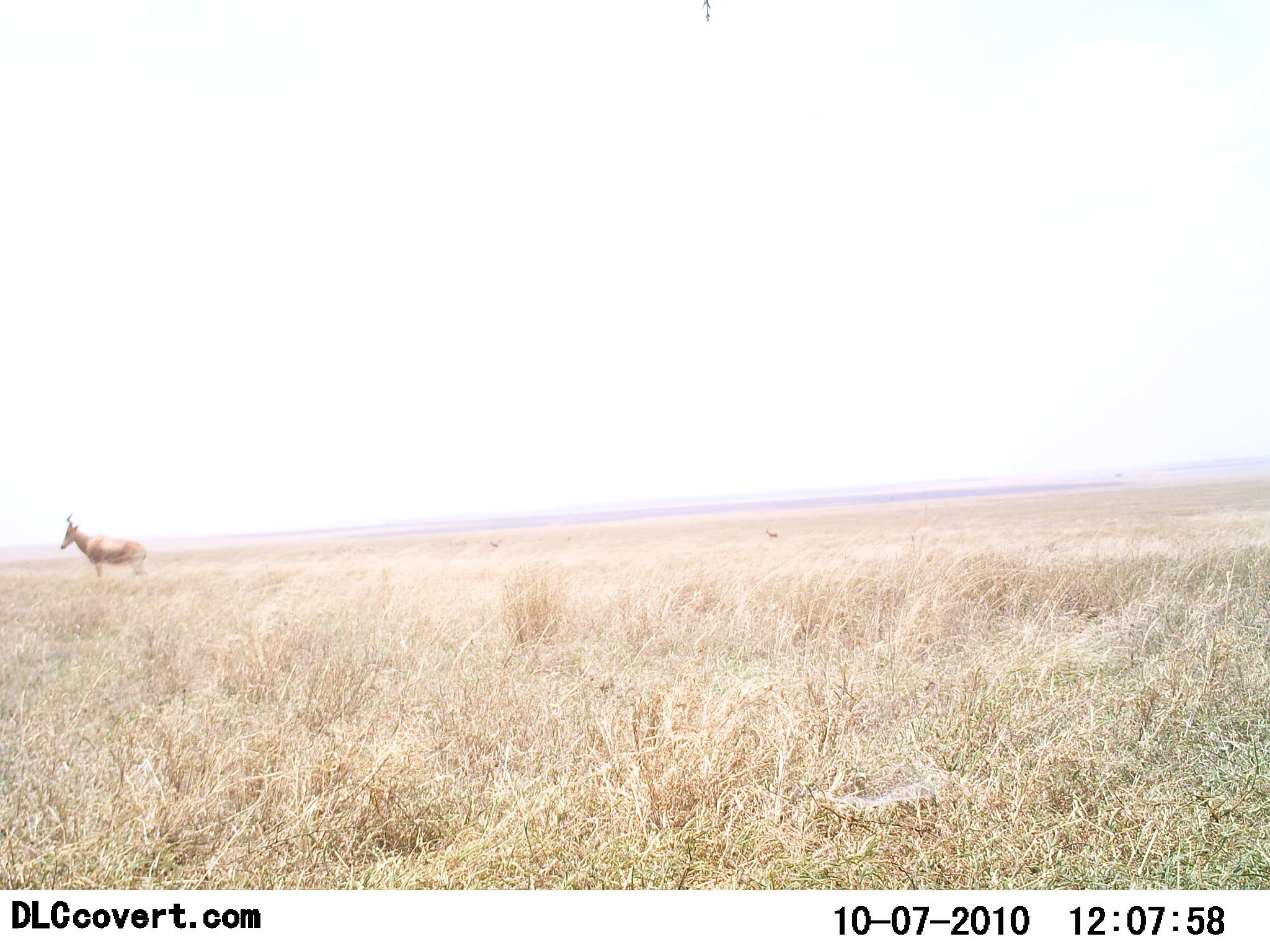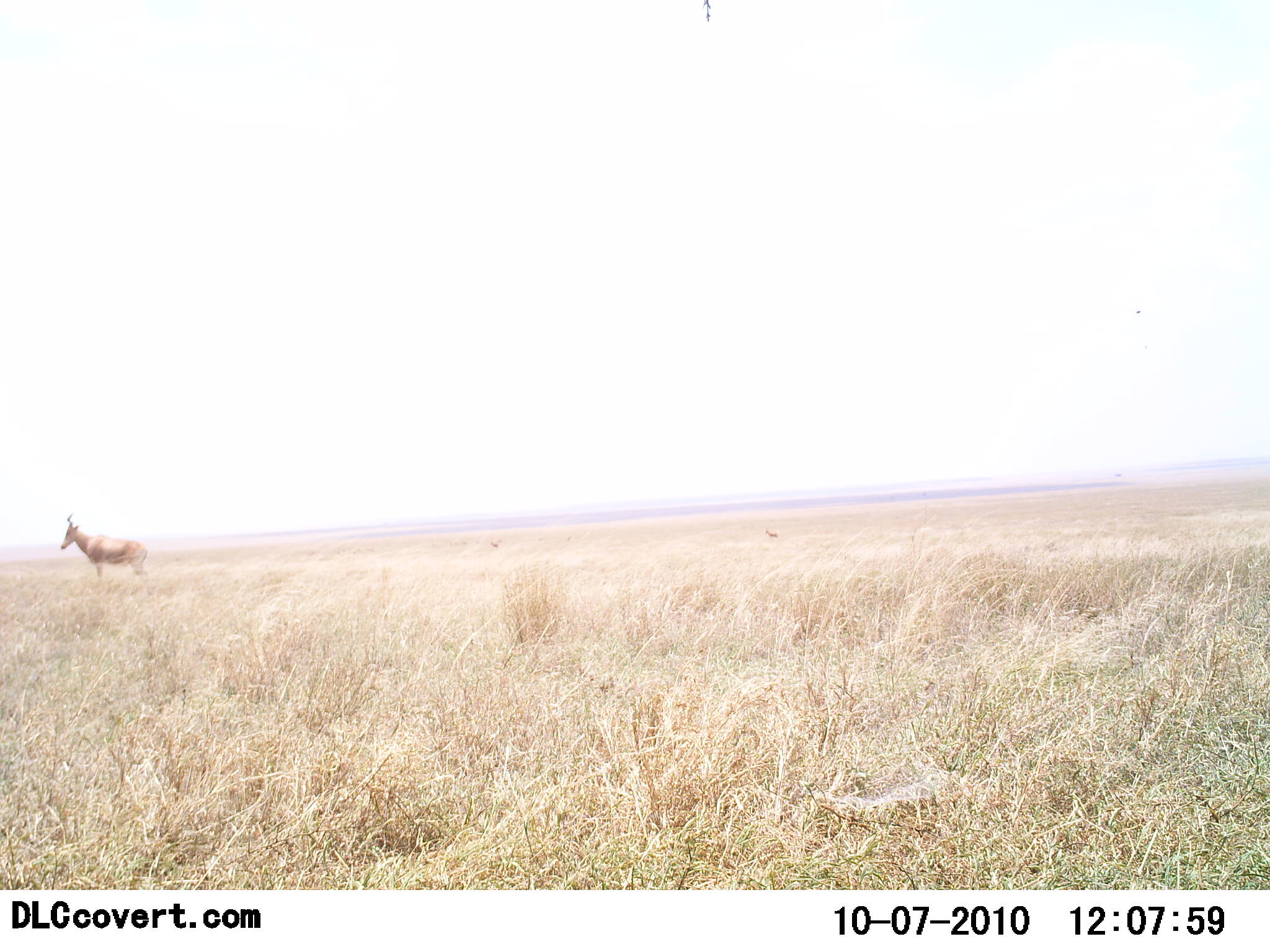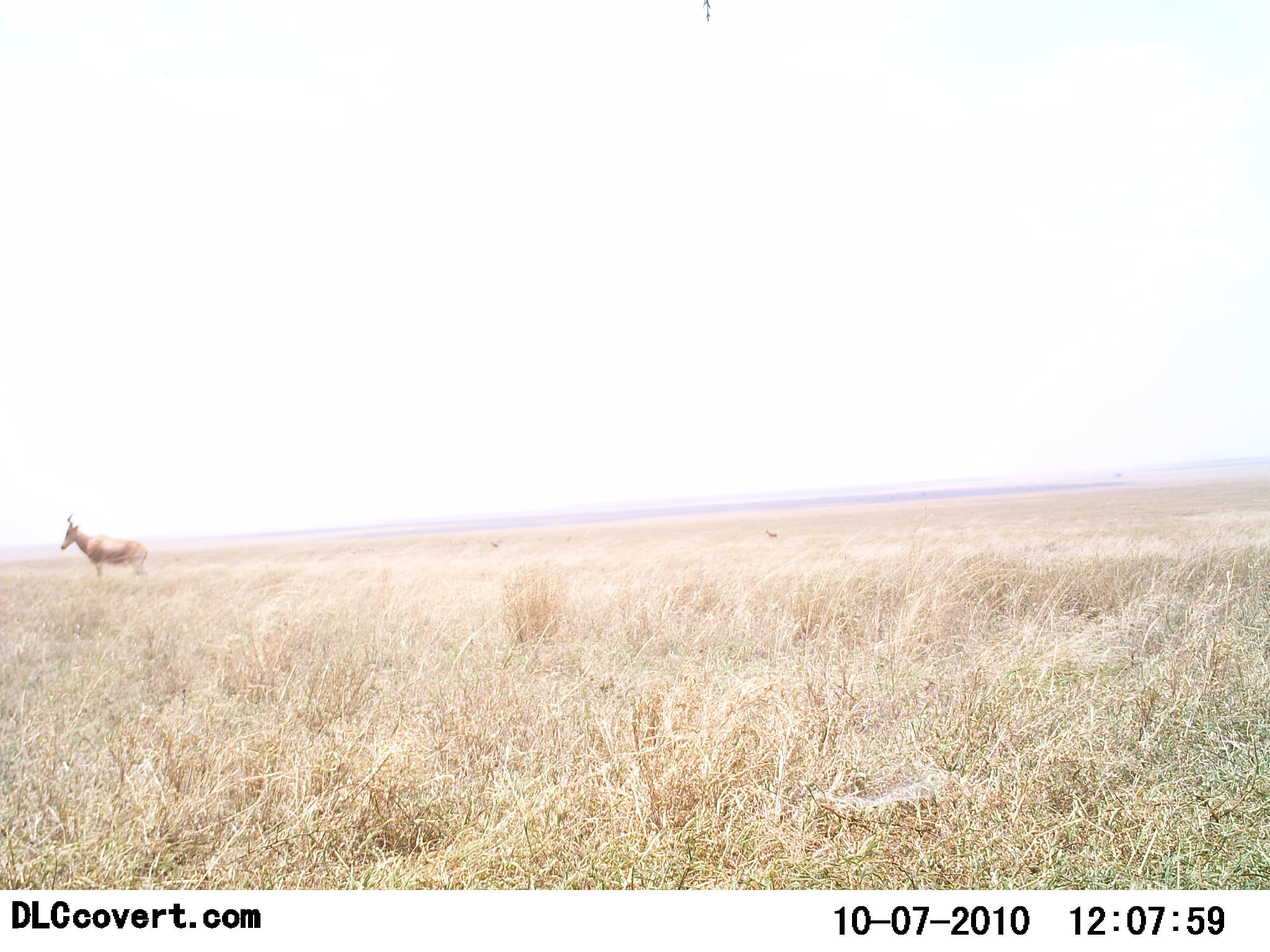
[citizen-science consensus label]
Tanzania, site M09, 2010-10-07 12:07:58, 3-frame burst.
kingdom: Animalia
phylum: Chordata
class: Mammalia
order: Artiodactyla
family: Bovidae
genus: Alcelaphus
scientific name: Alcelaphus buselaphus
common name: hartebeest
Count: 1.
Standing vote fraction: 100%.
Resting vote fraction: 8%.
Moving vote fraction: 0%.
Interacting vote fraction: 0%.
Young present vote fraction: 0%.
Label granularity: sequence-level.